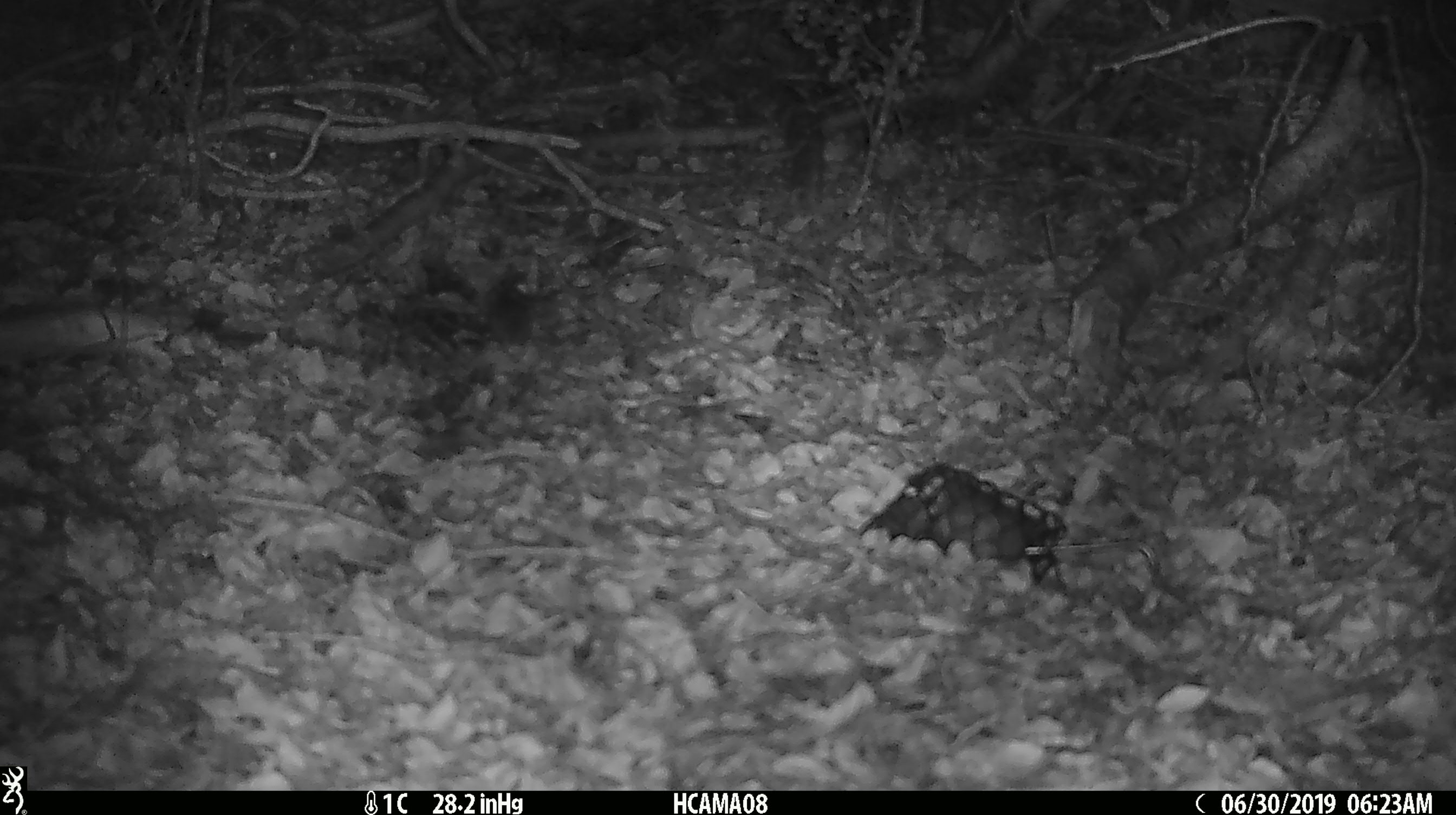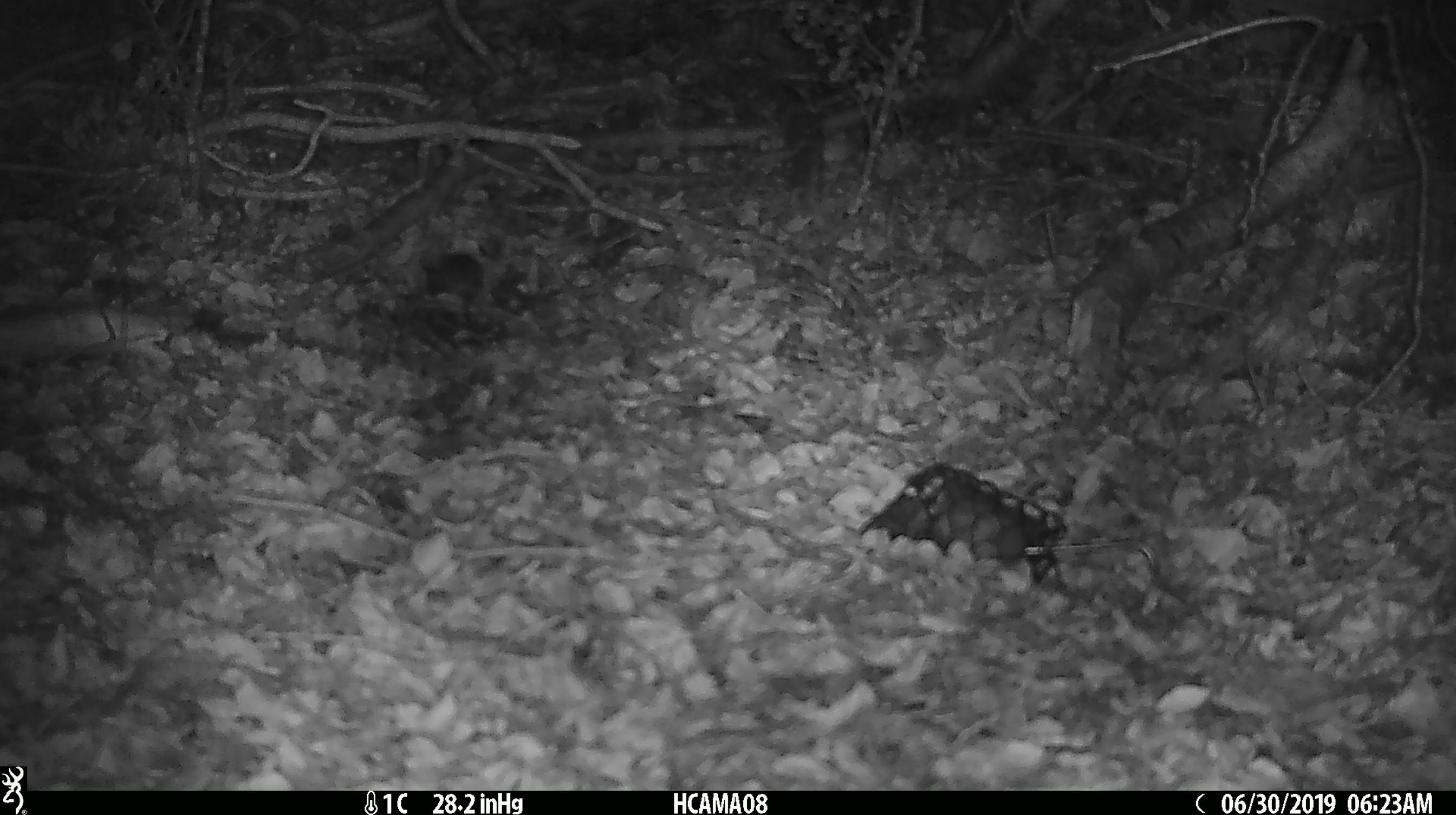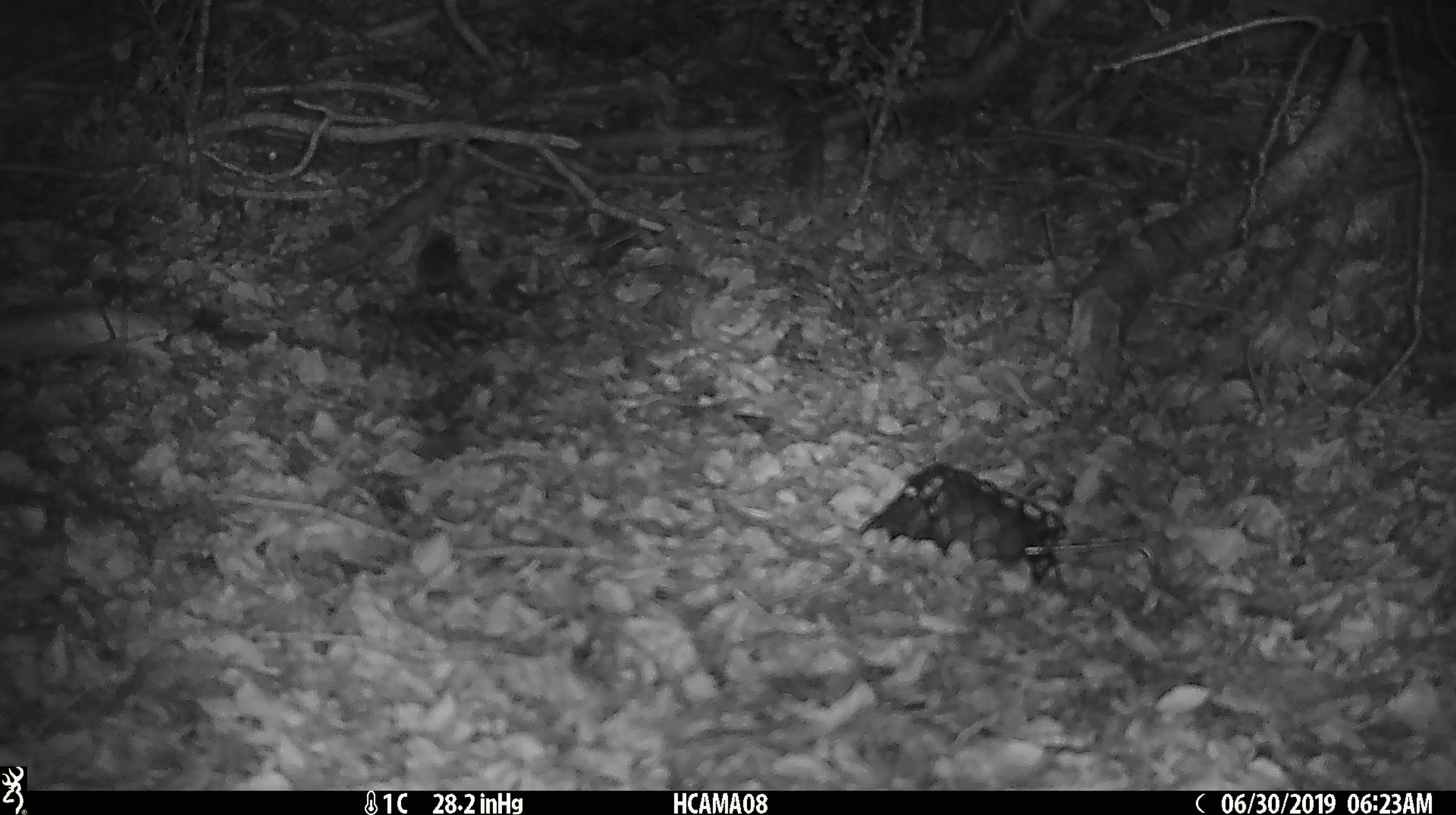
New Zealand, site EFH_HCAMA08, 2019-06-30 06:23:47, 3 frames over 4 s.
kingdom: Animalia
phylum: Chordata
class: Mammalia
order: Rodentia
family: Muridae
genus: Mus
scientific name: Mus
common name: mouse